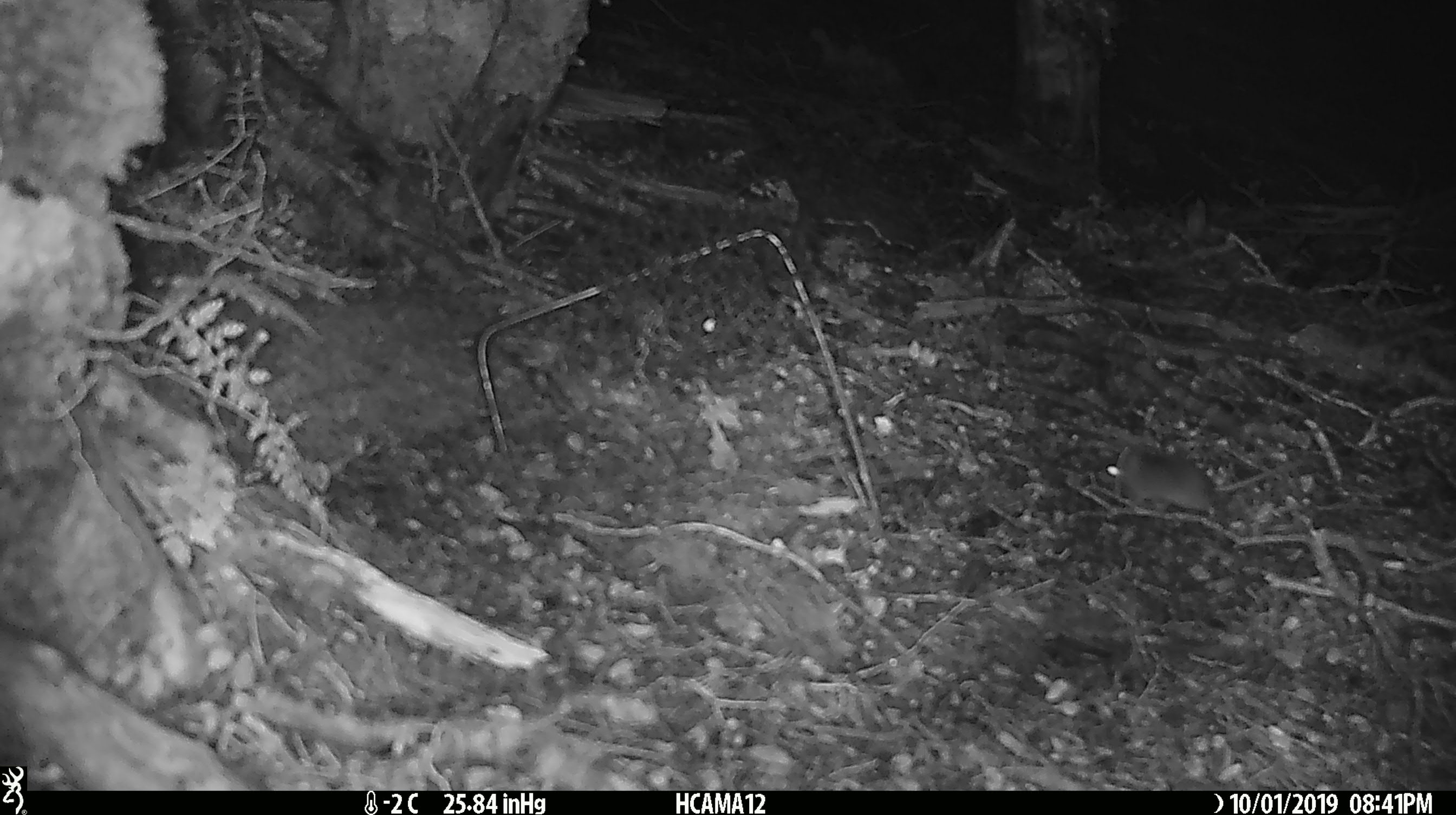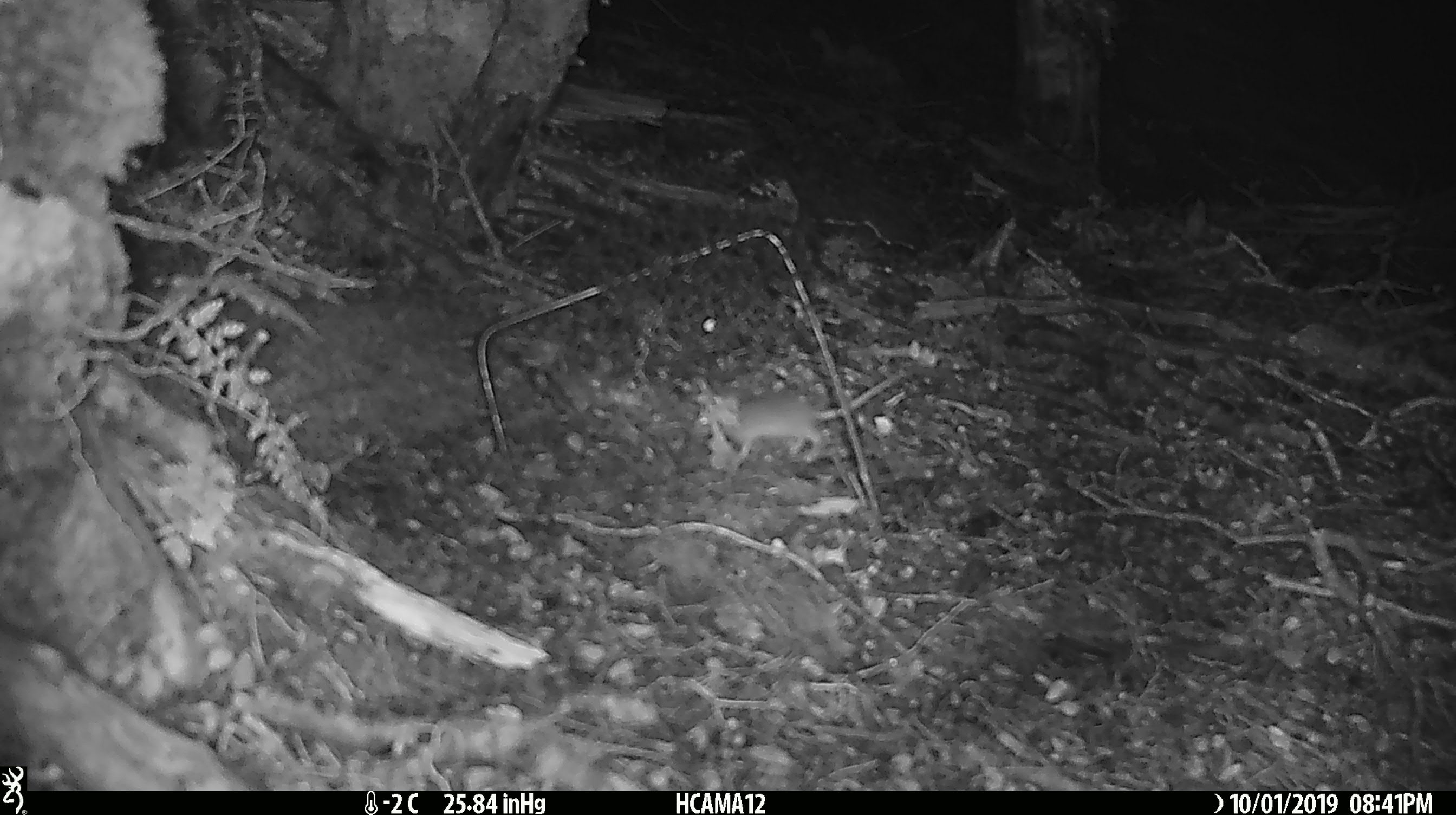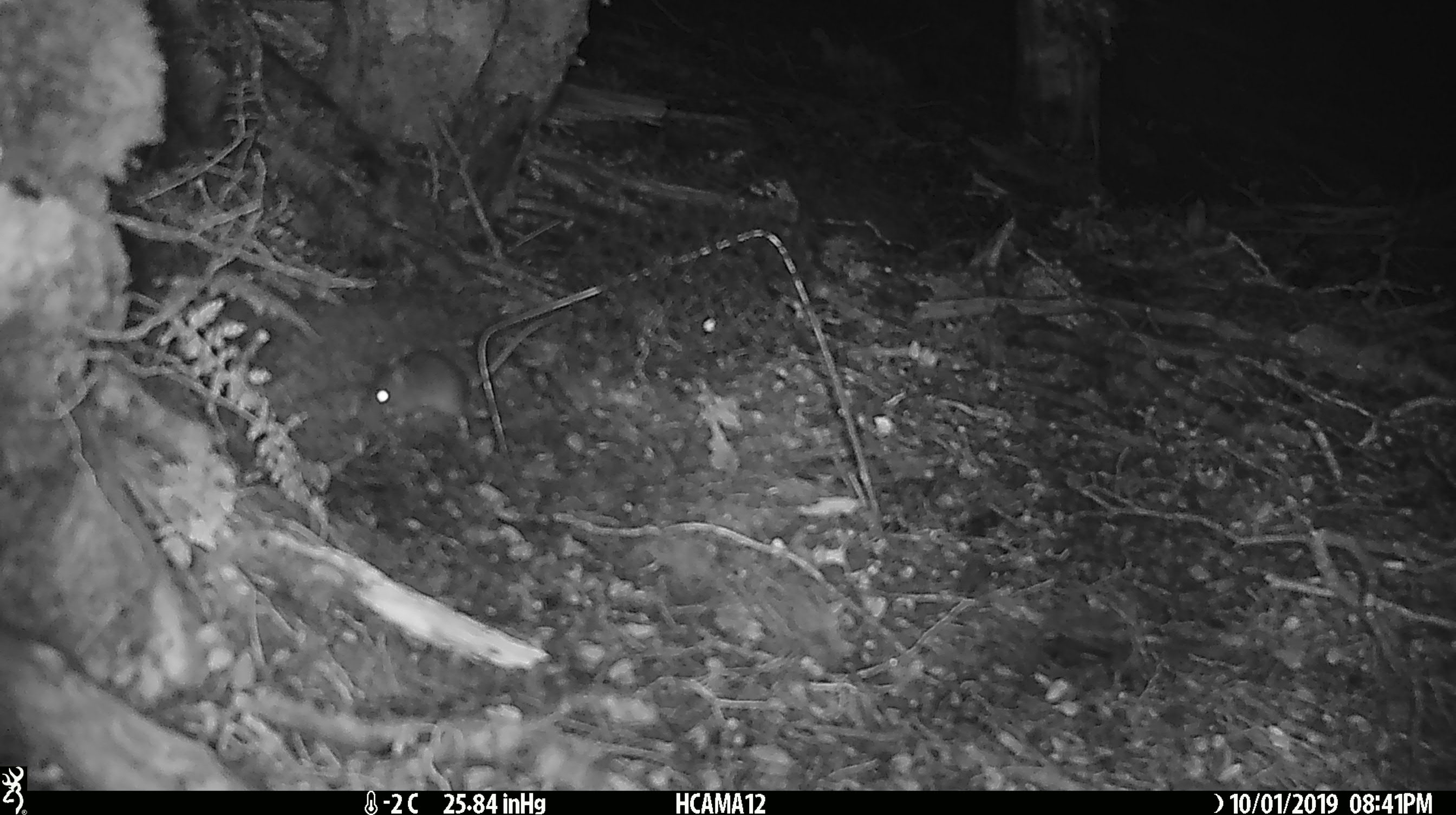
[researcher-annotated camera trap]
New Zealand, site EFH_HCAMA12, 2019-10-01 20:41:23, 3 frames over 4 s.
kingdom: Animalia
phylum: Chordata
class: Mammalia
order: Rodentia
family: Muridae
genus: Mus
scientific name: Mus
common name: mouse